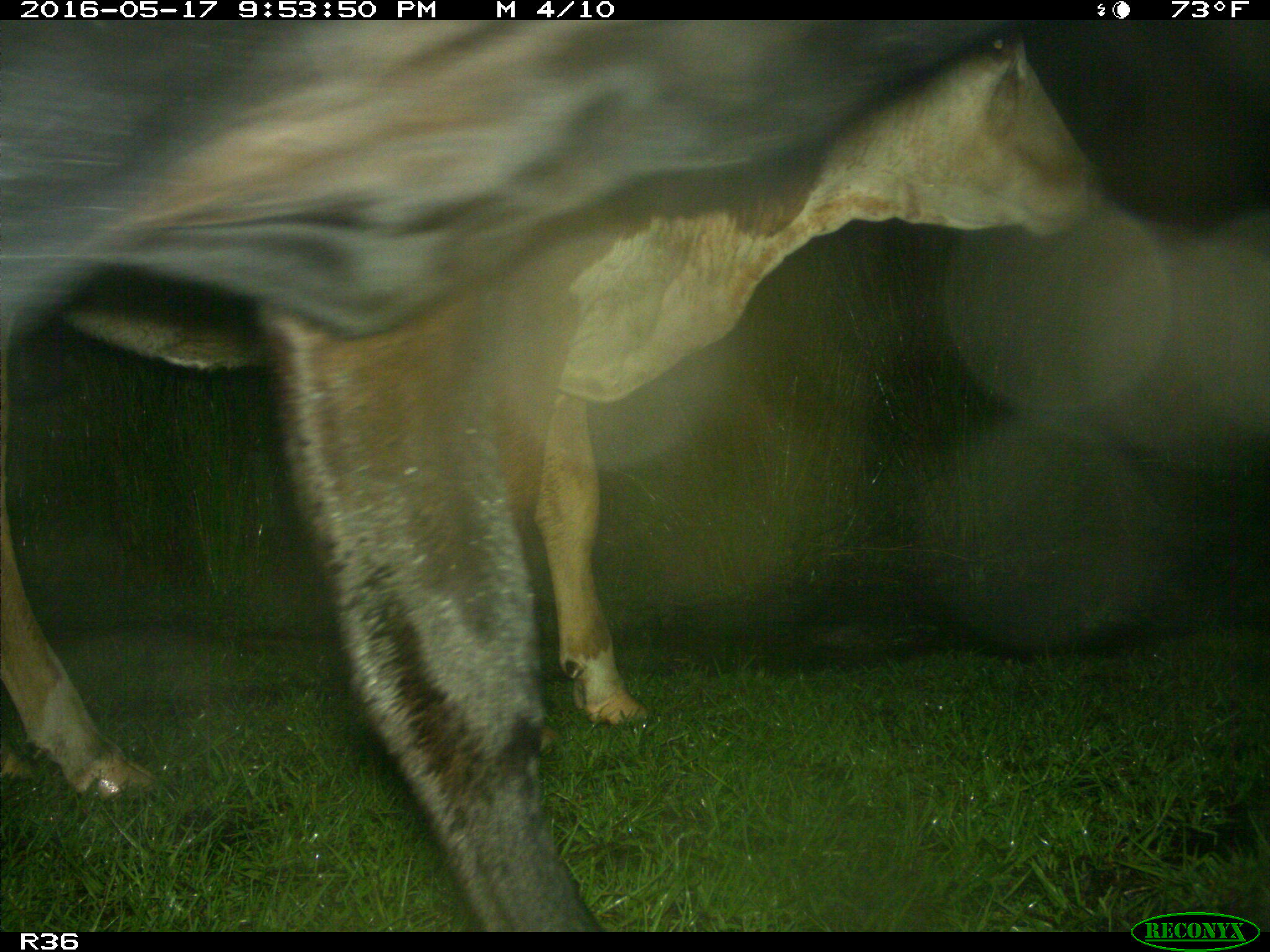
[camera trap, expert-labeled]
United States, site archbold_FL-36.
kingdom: Animalia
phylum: Chordata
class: Mammalia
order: Artiodactyla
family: Bovidae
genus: Bos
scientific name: Bos taurus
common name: domestic cow